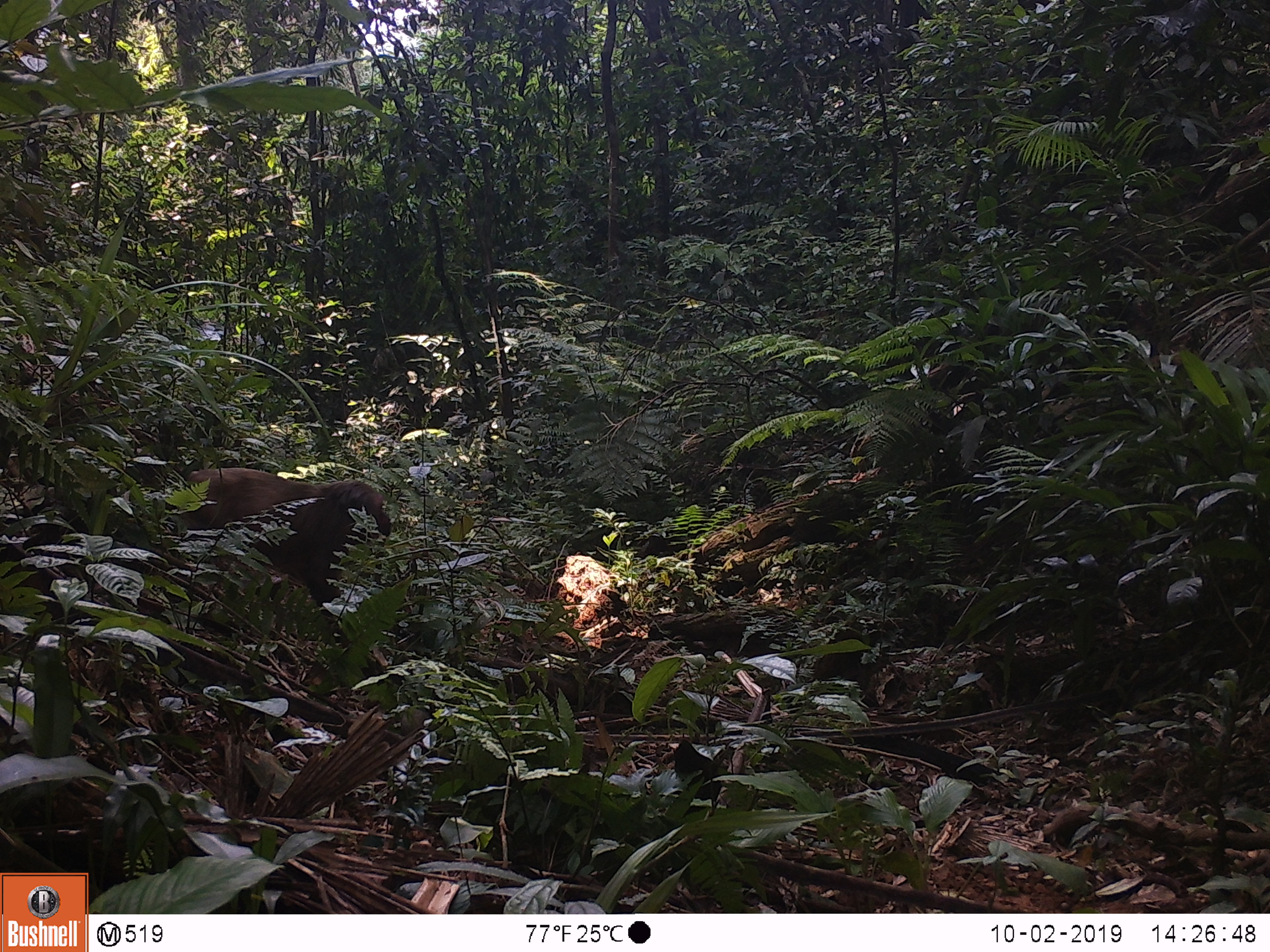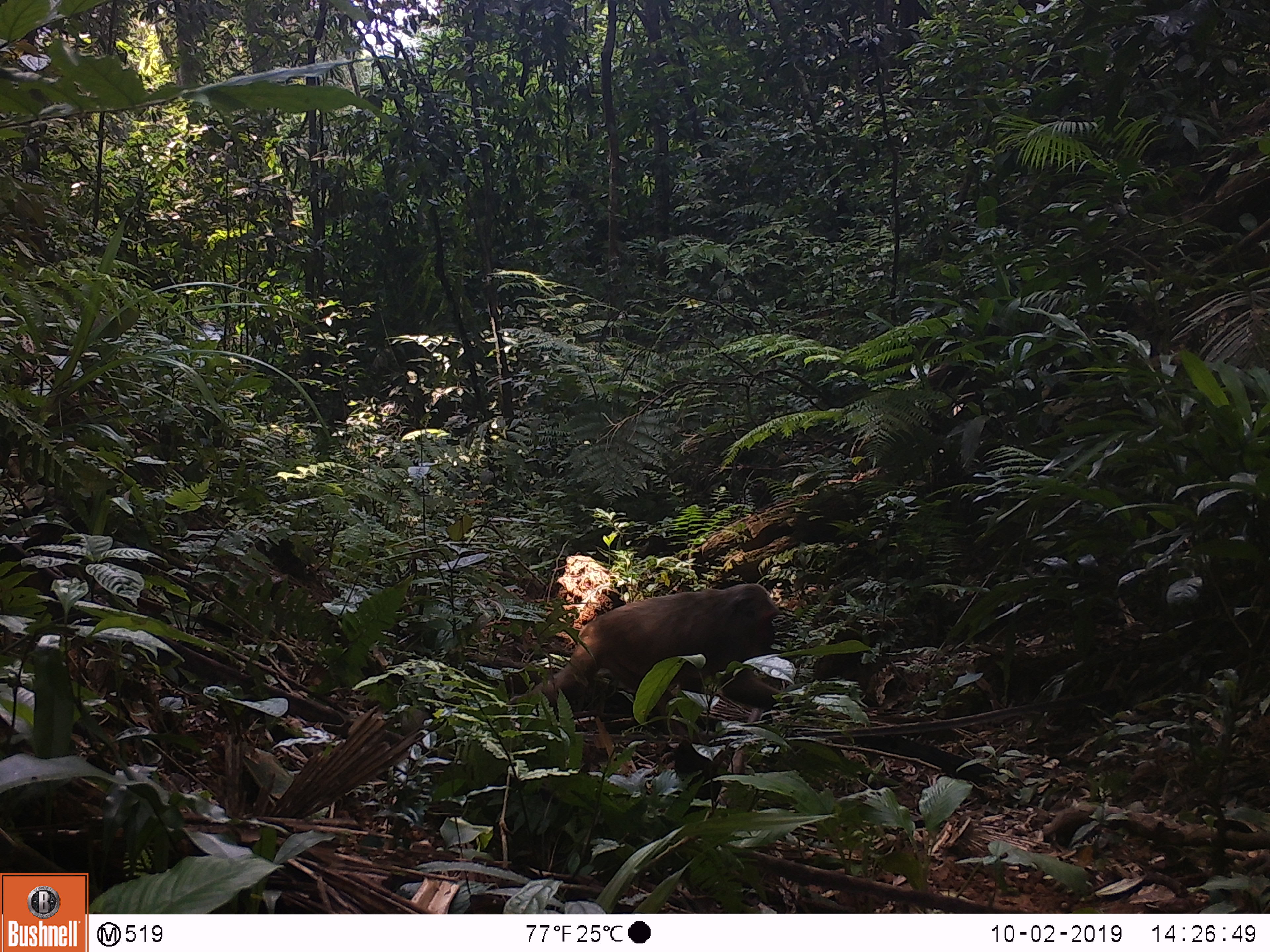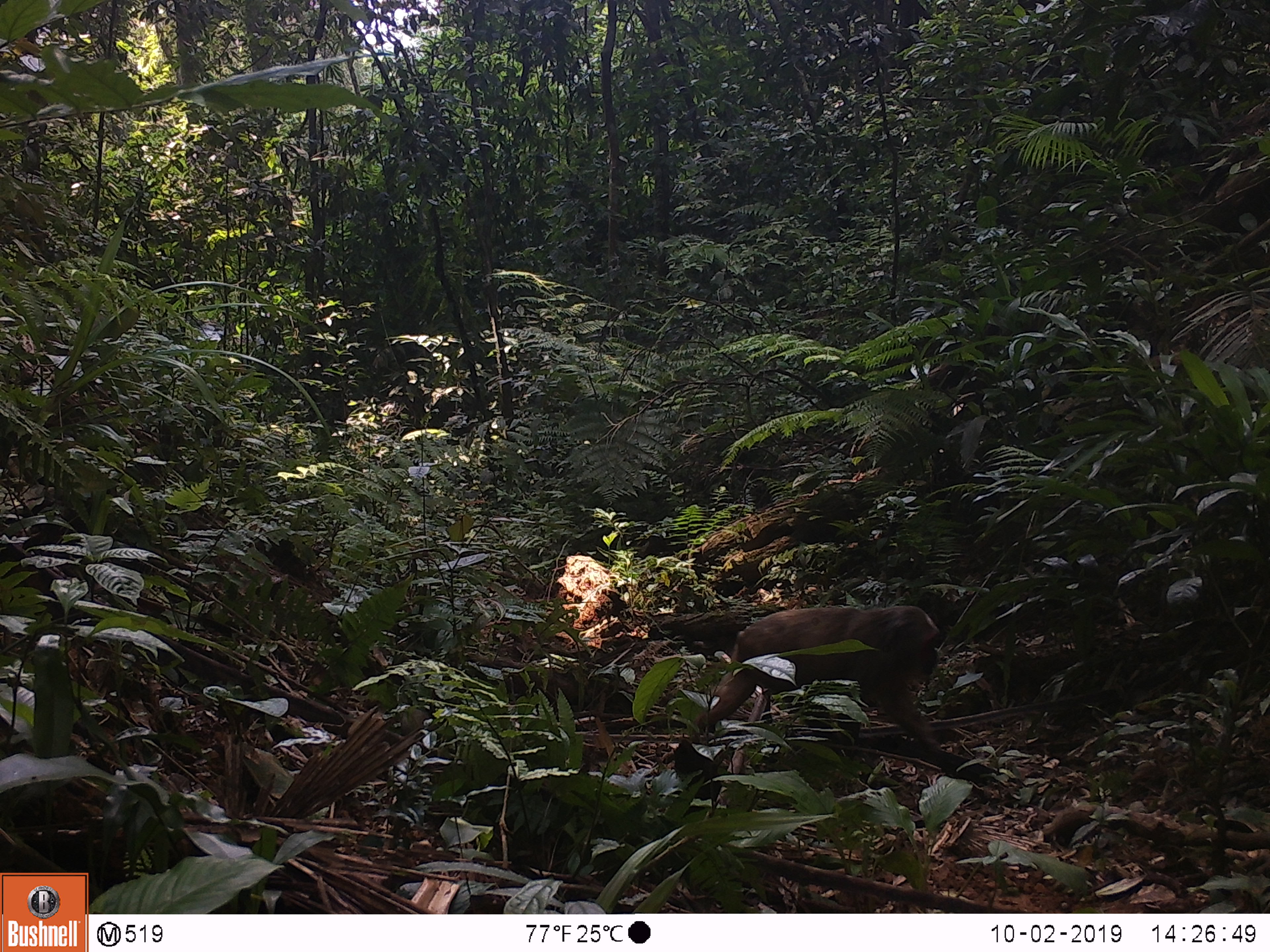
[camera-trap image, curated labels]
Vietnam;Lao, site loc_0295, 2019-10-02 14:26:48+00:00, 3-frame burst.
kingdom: Animalia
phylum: Chordata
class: Mammalia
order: Primates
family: Cercopithecidae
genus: Macaca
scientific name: Macaca arctoides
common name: stump-tailed macaque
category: stump tailed macaque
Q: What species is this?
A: Stump tailed macaque (stump-tailed macaque) (Macaca arctoides).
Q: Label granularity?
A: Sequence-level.